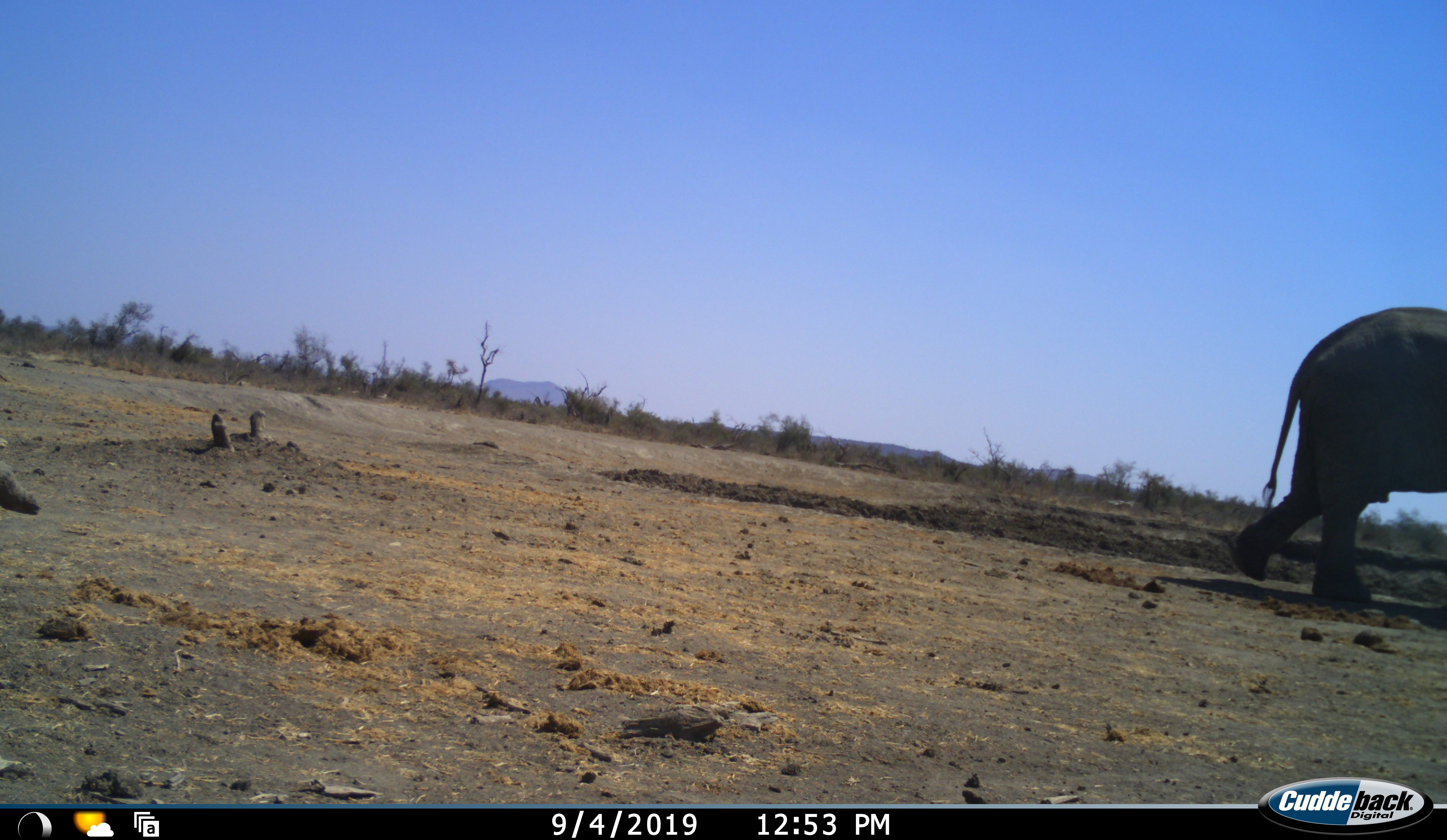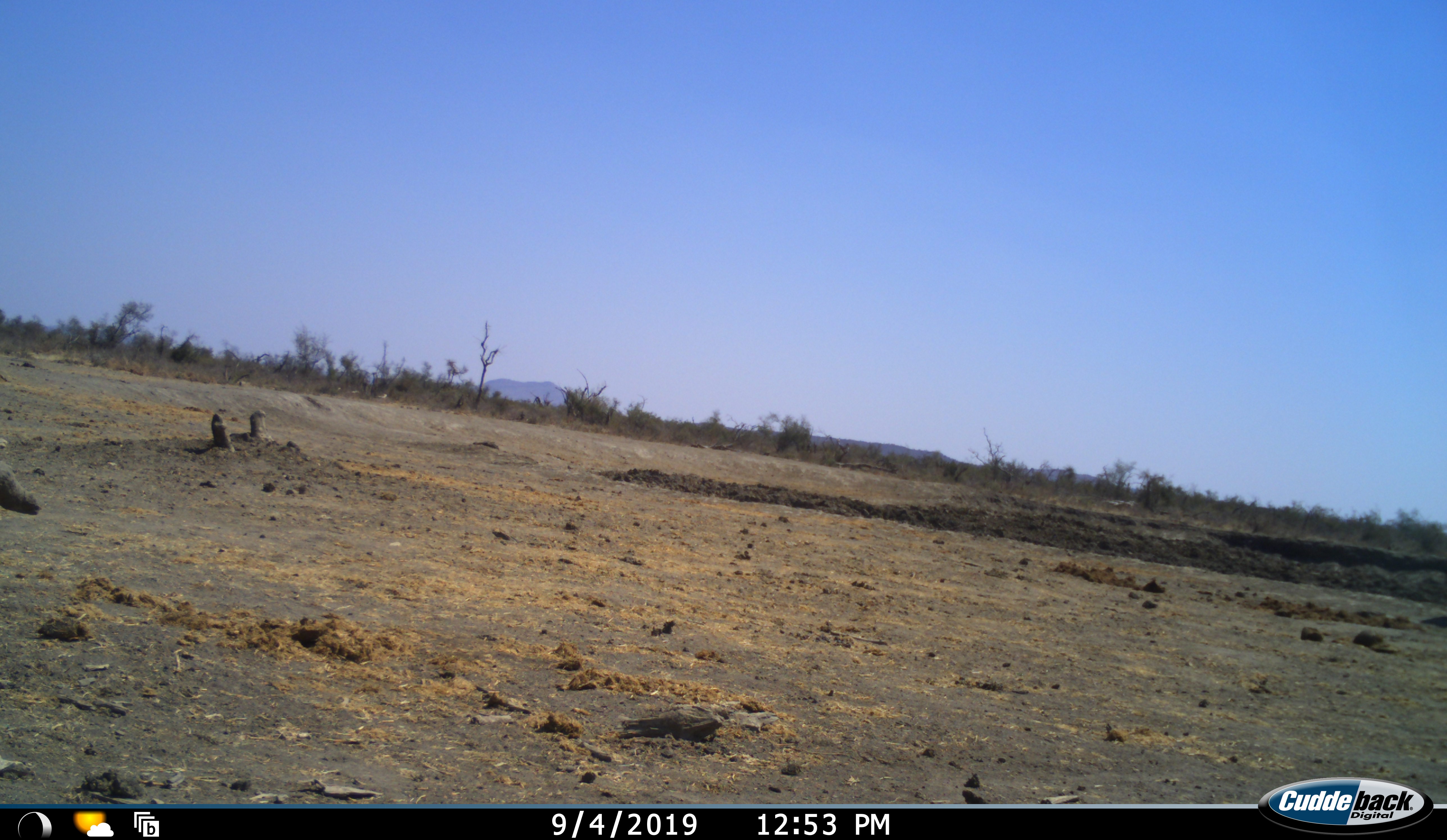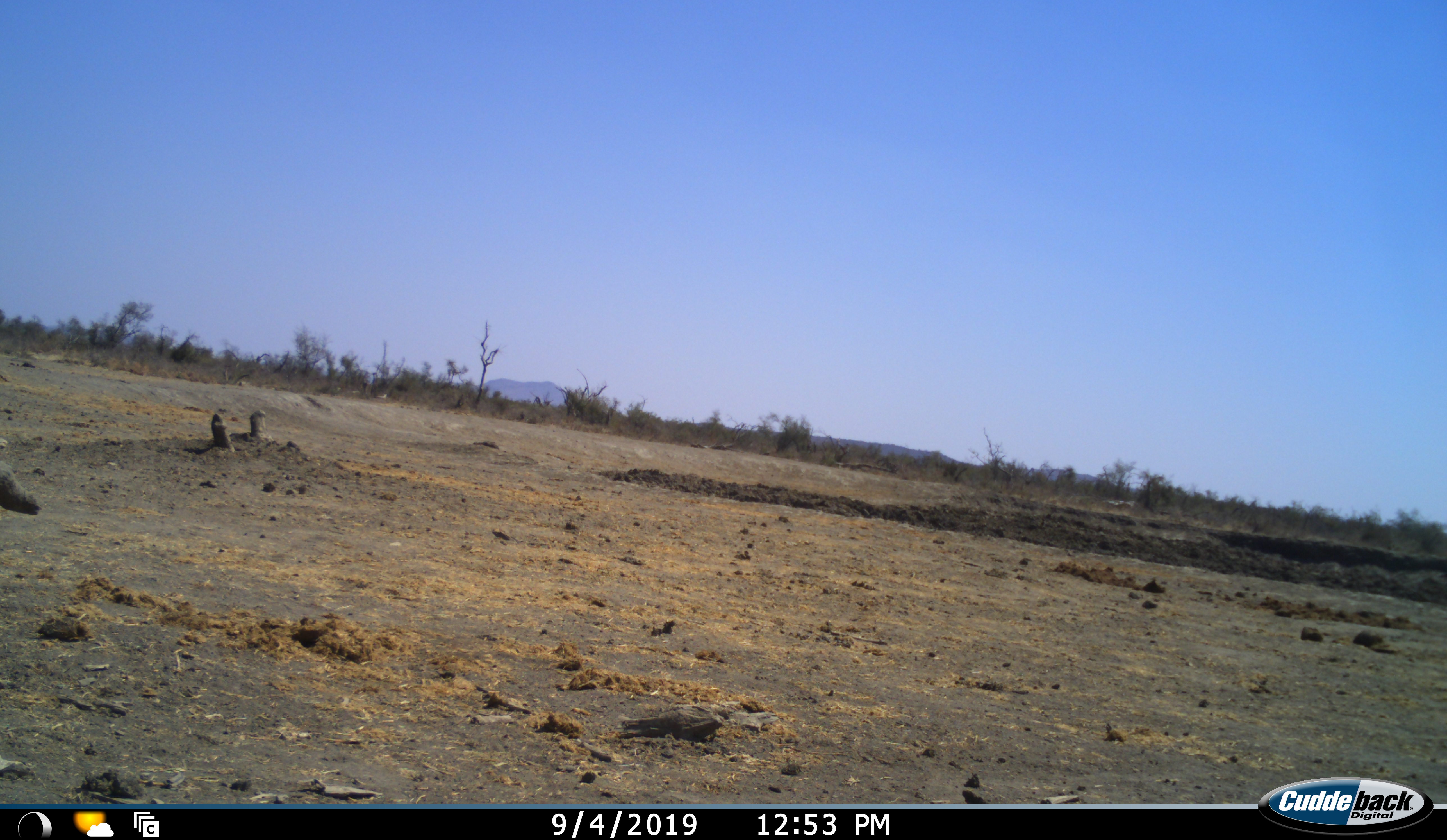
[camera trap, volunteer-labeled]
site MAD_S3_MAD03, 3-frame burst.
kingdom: Animalia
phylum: Chordata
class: Mammalia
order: Proboscidea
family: Elephantidae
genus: Loxodonta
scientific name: Loxodonta africana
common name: african bush elephant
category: elephant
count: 1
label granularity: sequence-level